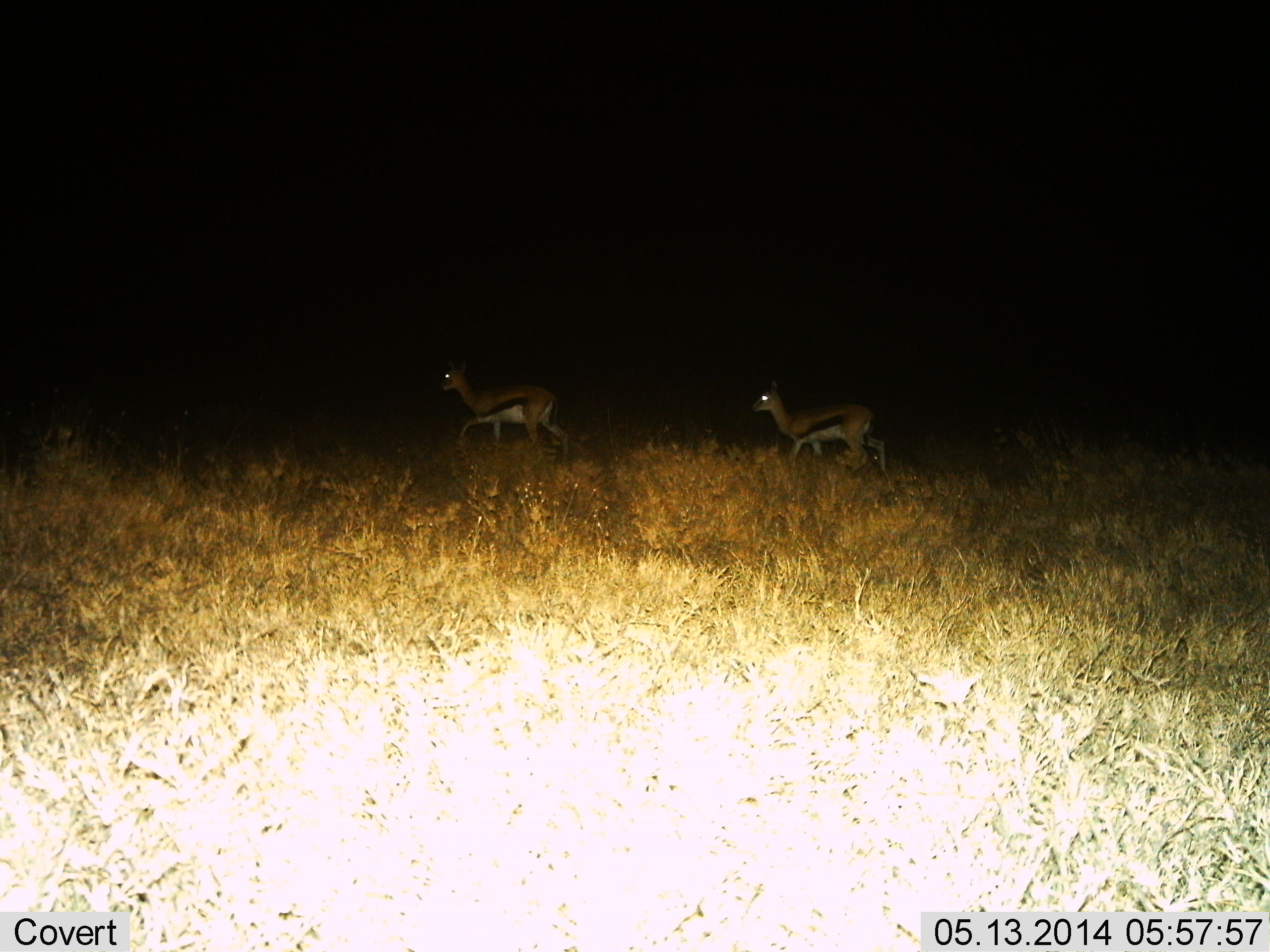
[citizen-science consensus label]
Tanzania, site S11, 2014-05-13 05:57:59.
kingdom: Animalia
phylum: Chordata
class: Mammalia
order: Artiodactyla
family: Bovidae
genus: Eudorcas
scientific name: Eudorcas thomsonii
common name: thomson's gazelle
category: gazellethomsons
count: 2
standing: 10%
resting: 0%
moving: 90%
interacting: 0%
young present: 0%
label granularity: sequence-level